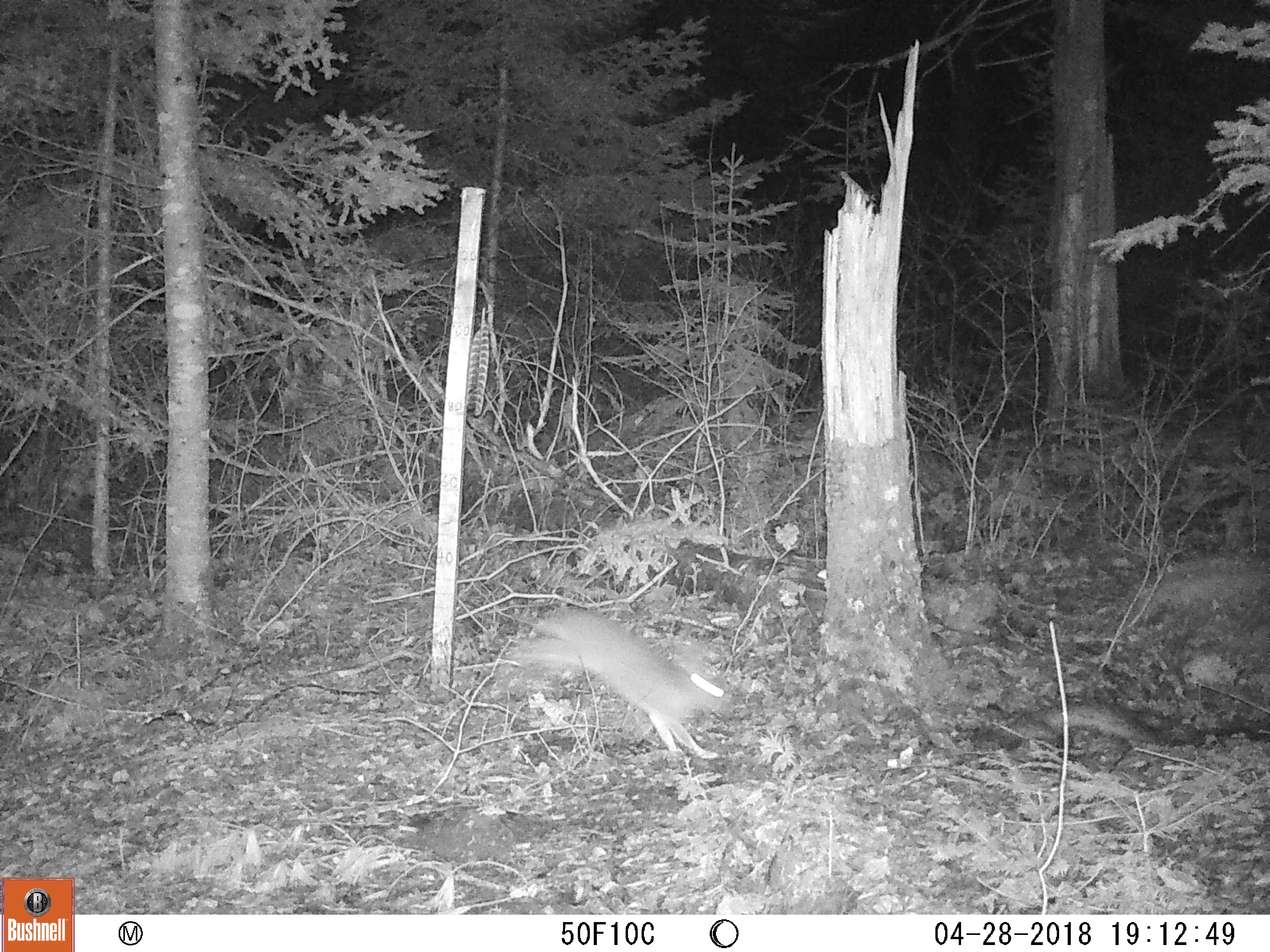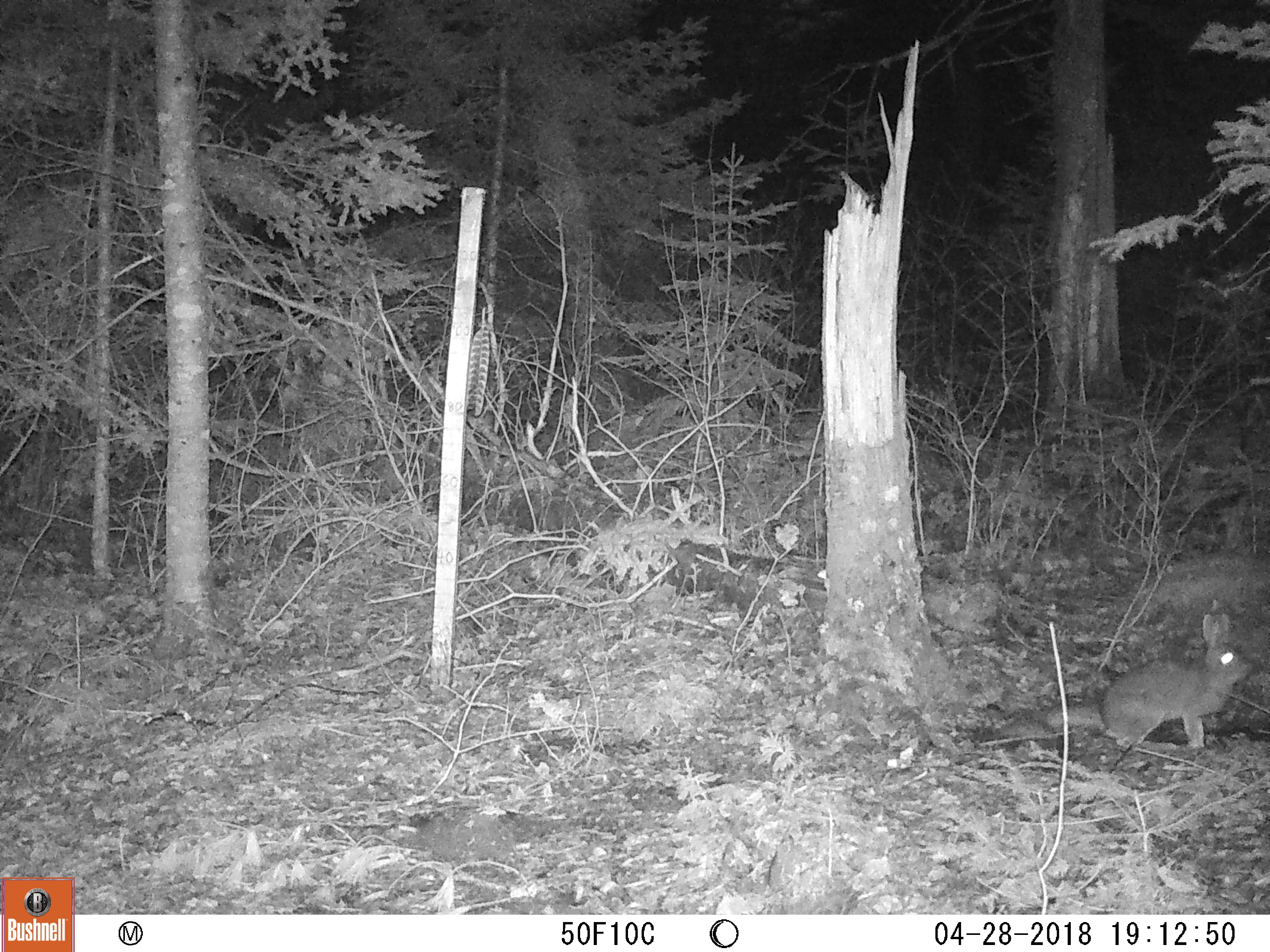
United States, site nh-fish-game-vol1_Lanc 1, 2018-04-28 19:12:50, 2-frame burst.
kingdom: Animalia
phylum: Chordata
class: Mammalia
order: Lagomorpha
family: Leporidae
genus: Lepus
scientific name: Lepus americanus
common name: snowshoe hare